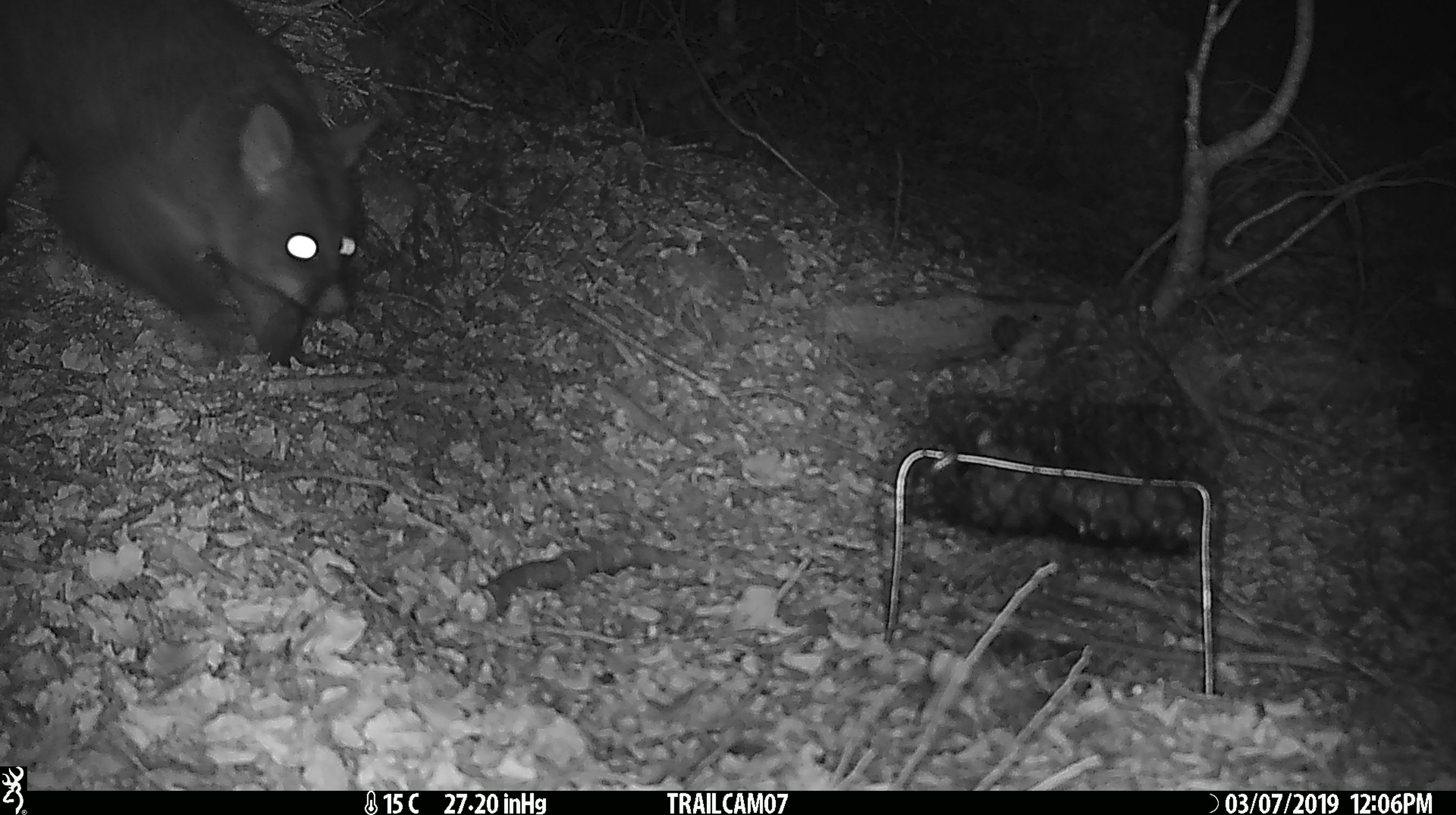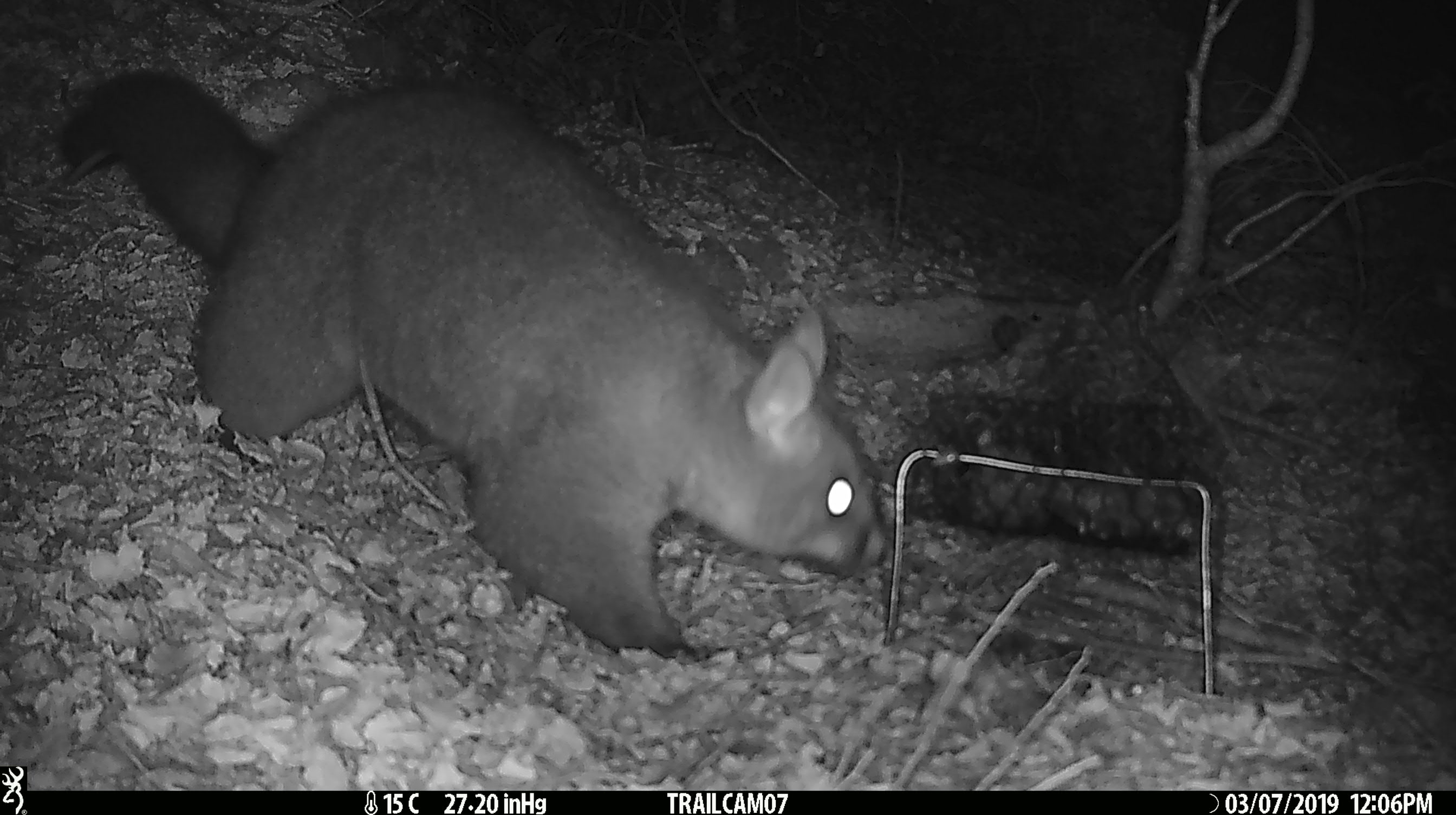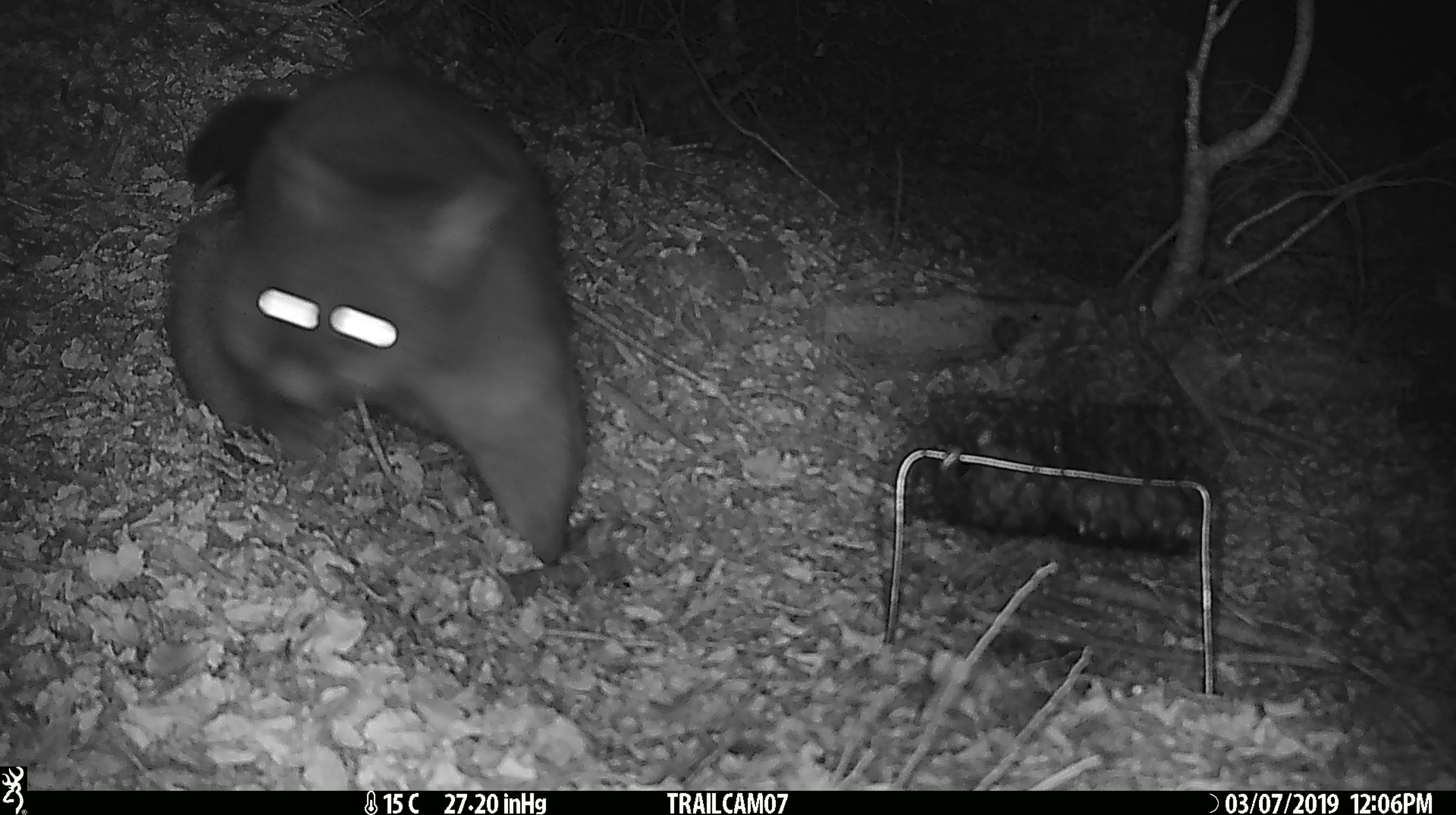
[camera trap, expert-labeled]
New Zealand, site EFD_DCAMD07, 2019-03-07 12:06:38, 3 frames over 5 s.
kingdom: Animalia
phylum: Chordata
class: Mammalia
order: Diprotodontia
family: Phalangeridae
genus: Trichosurus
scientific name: Trichosurus vulpecula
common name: common brushtail possum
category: possum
Possum (common brushtail possum) (Trichosurus vulpecula).